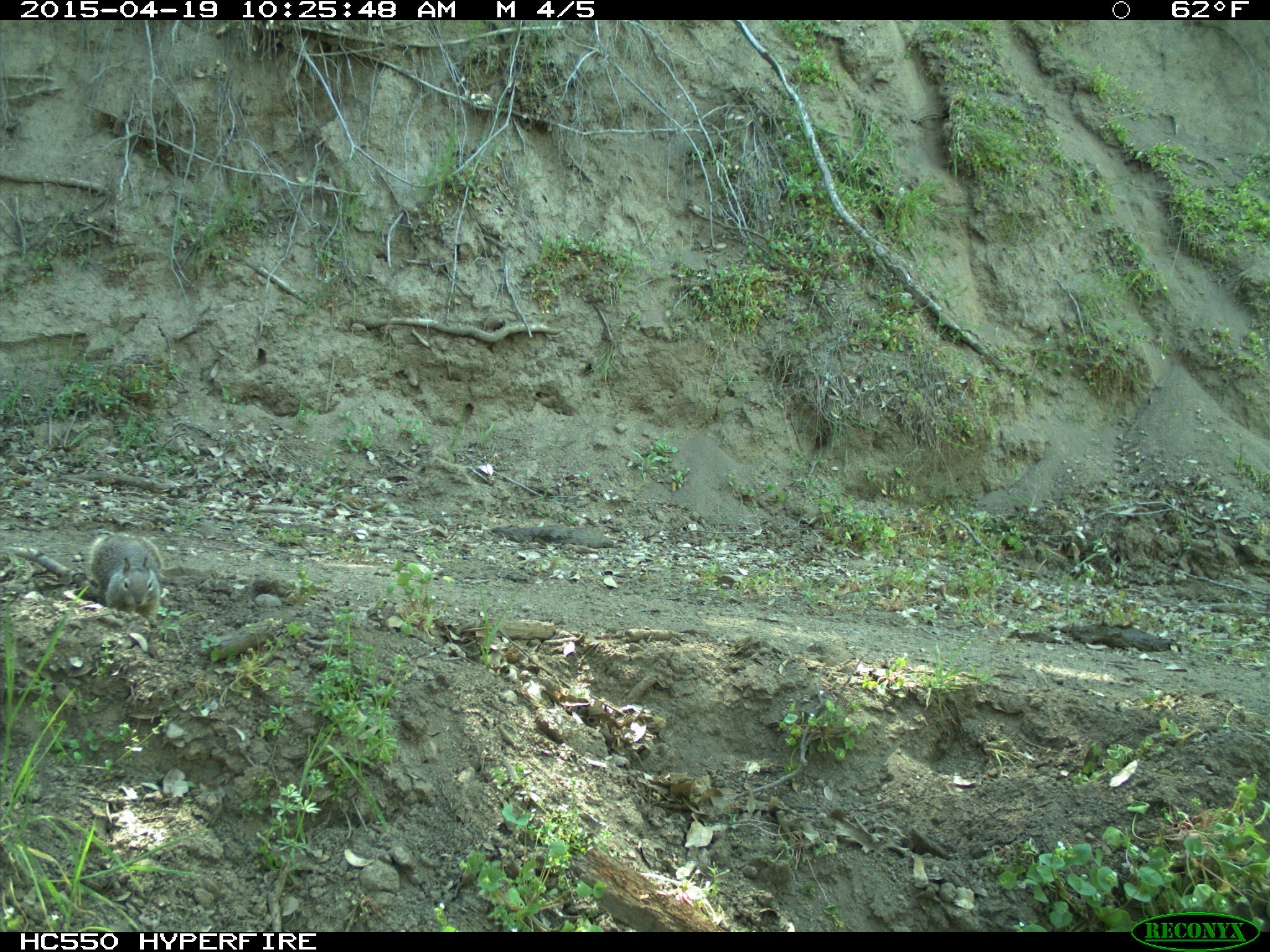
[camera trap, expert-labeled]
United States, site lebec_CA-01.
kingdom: Animalia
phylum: Chordata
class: Mammalia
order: Rodentia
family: Sciuridae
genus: Otospermophilus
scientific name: Otospermophilus beecheyi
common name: california ground squirrel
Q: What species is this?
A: Otospermophilus beecheyi (california ground squirrel).